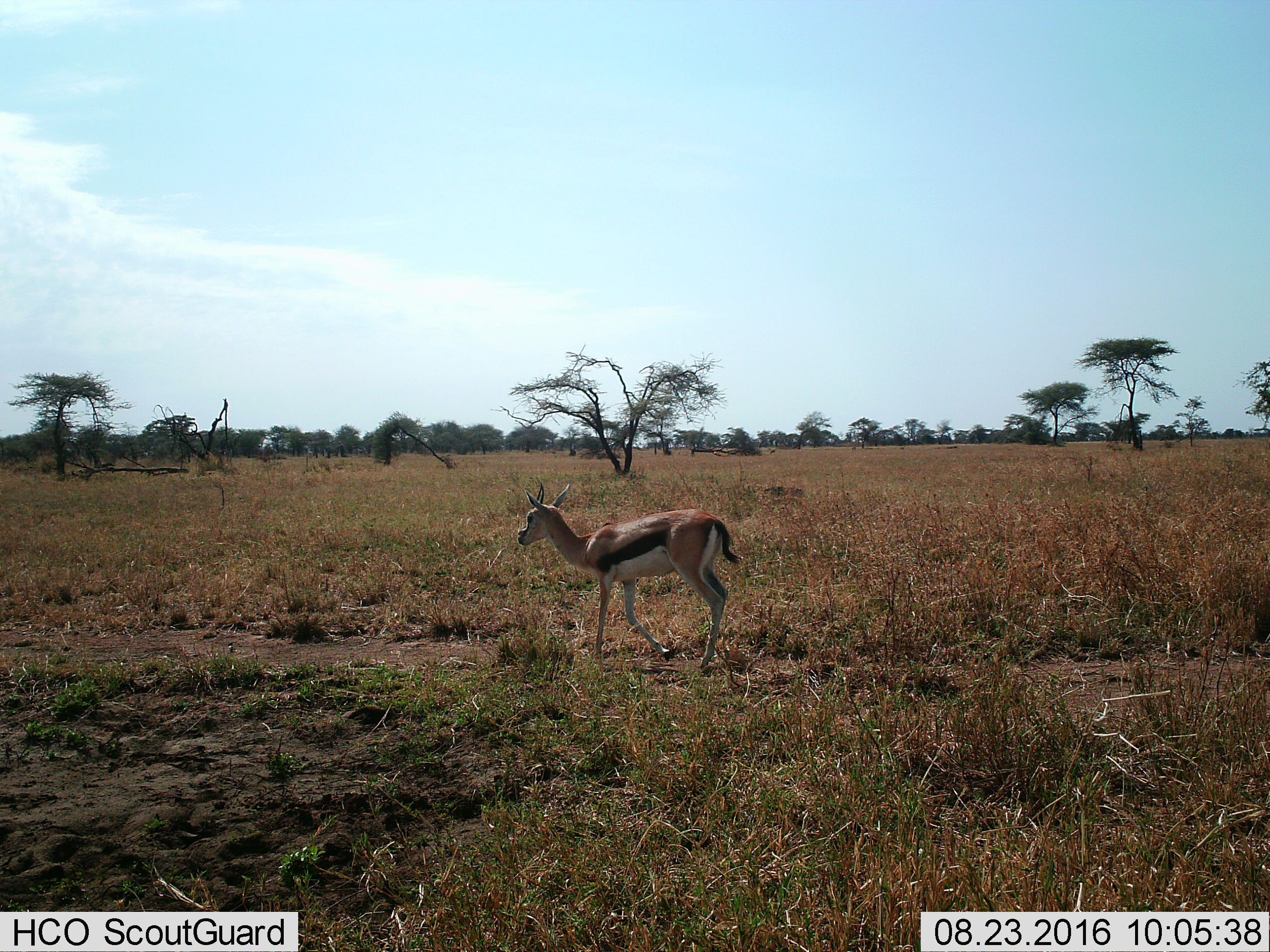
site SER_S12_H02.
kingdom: Animalia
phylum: Chordata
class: Mammalia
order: Artiodactyla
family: Bovidae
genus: Eudorcas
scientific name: Eudorcas thomsonii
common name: thomson's gazelle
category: gazellethomsons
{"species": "gazellethomsons (thomson's gazelle) (Eudorcas thomsonii)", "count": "1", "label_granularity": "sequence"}